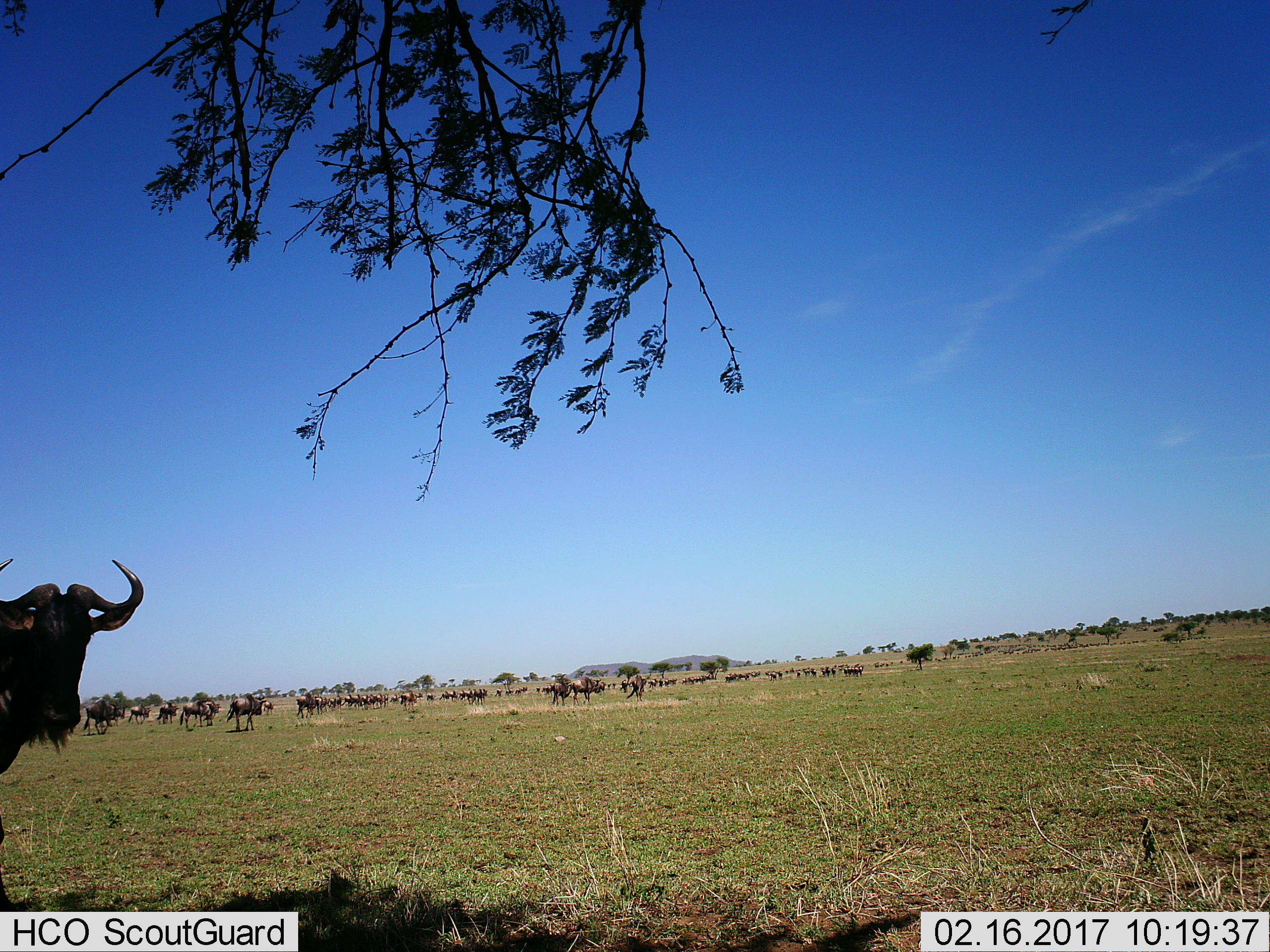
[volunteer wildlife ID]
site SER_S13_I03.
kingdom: Animalia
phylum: Chordata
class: Mammalia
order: Artiodactyla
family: Bovidae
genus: Connochaetes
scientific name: Connochaetes taurinus taurinus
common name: blue wildebeest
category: wildebeestblue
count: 11-50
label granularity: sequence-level